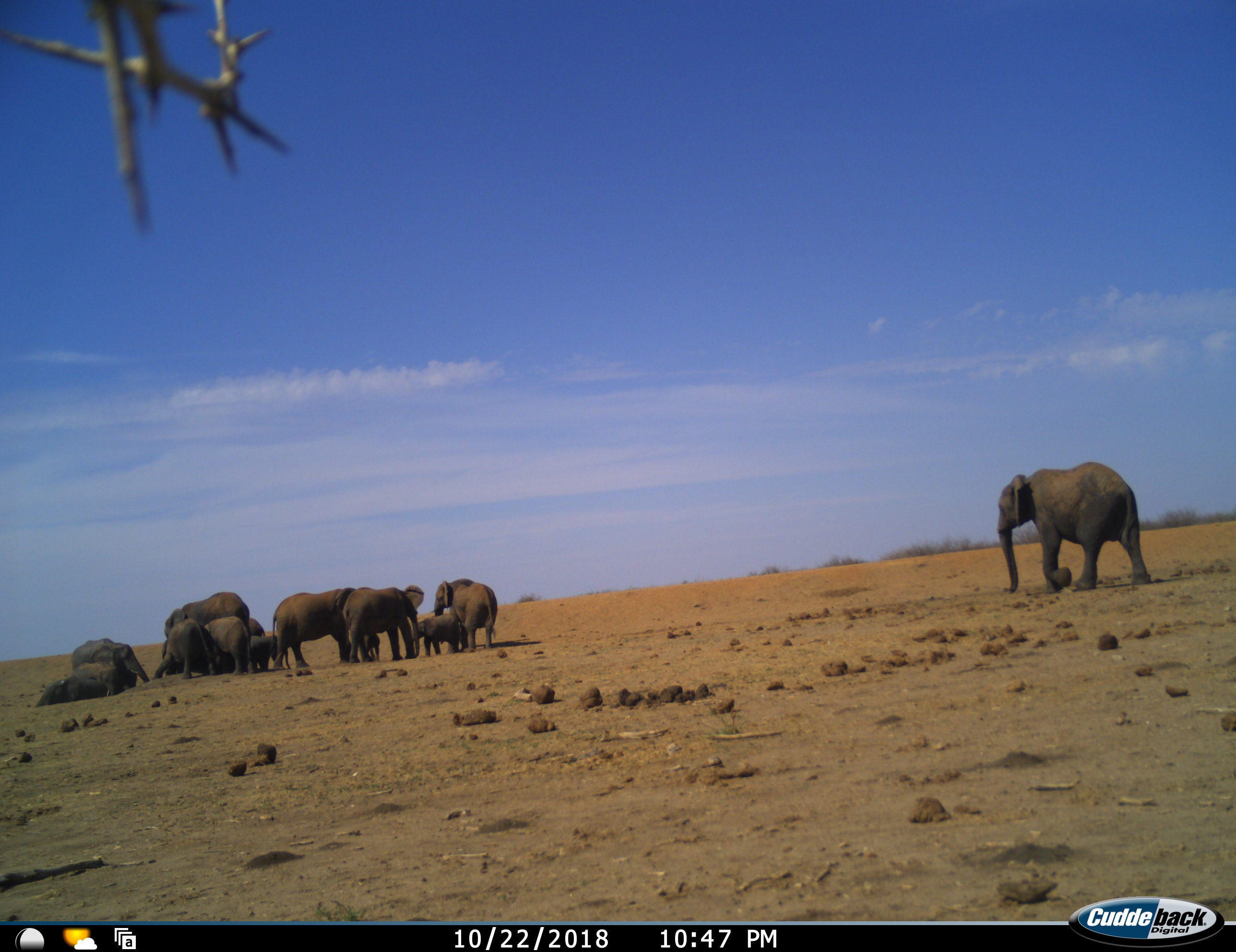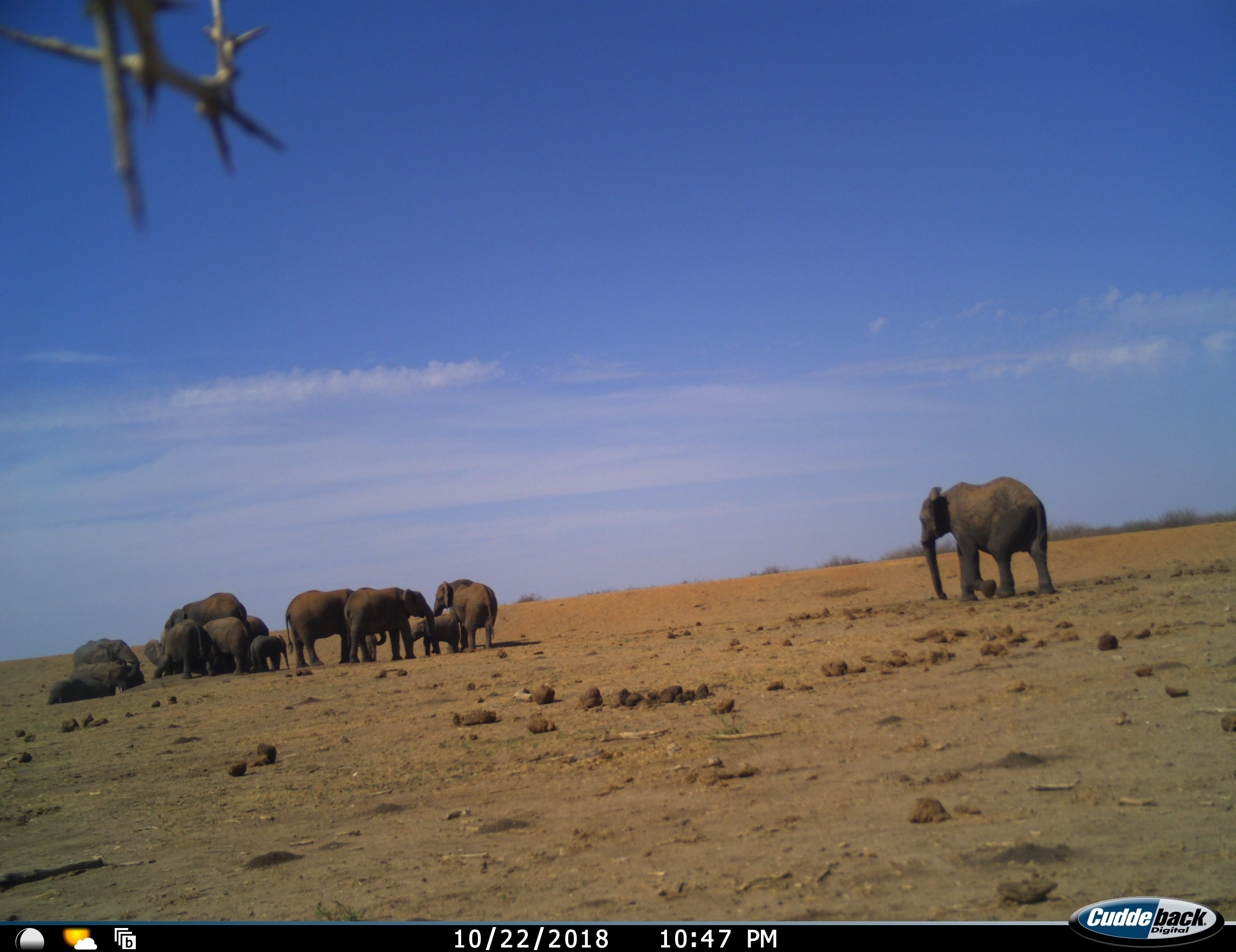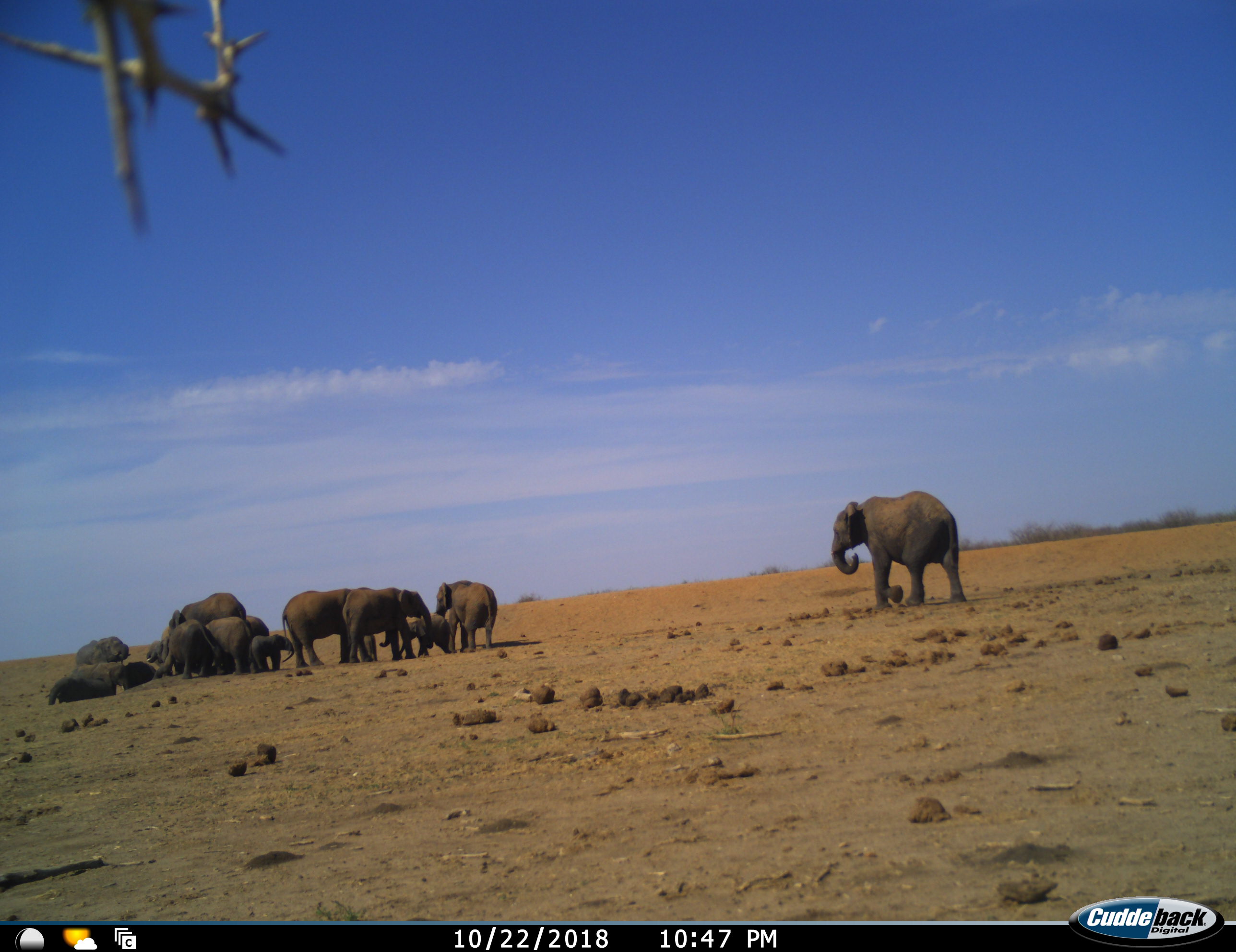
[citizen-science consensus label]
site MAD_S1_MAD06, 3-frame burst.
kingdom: Animalia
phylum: Chordata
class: Mammalia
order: Proboscidea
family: Elephantidae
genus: Loxodonta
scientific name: Loxodonta africana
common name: african bush elephant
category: elephant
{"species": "elephant (african bush elephant) (Loxodonta africana)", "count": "11-50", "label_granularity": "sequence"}